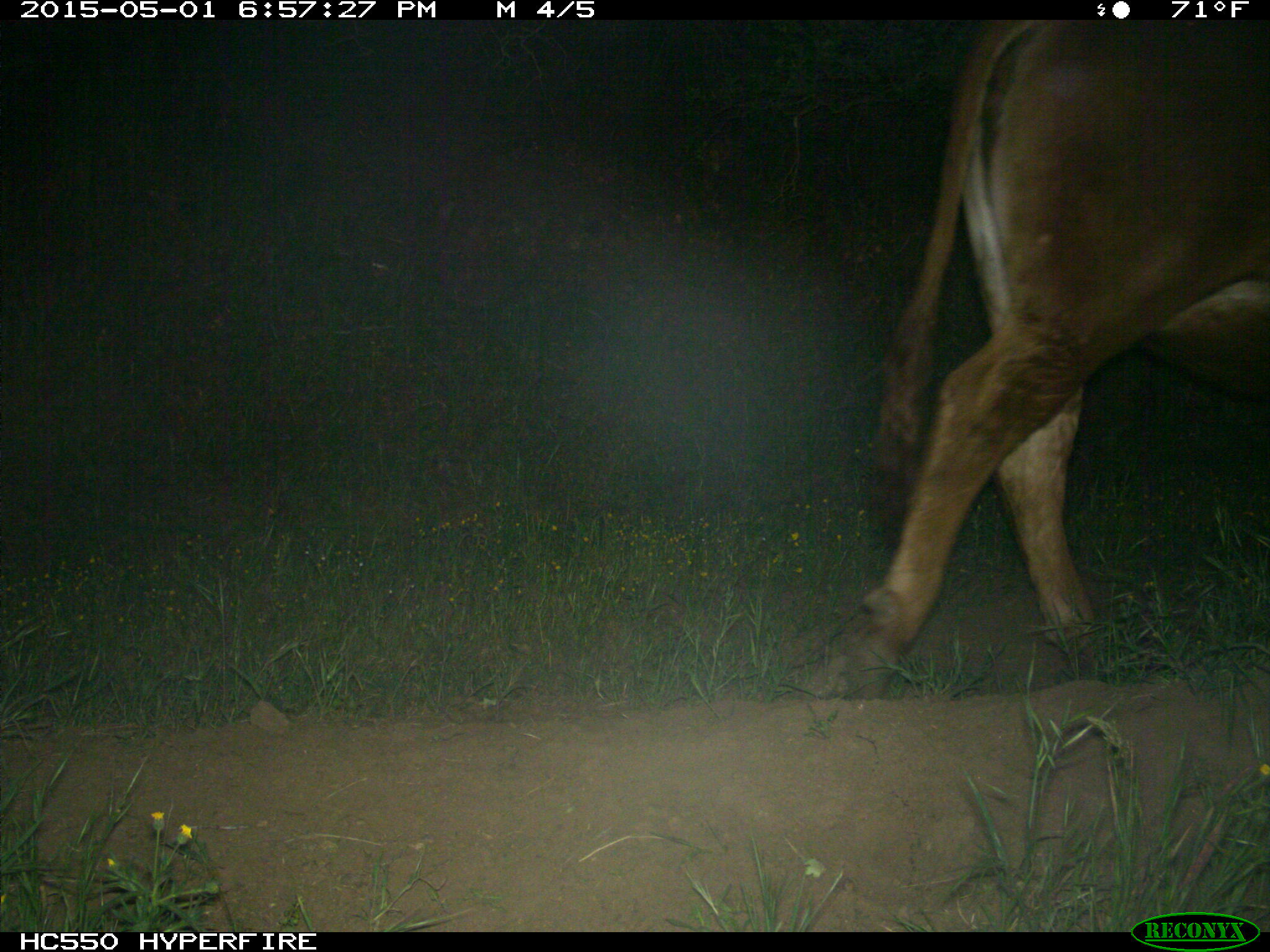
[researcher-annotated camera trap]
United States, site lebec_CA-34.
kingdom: Animalia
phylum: Chordata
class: Mammalia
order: Artiodactyla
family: Bovidae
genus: Bos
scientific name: Bos taurus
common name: domestic cow